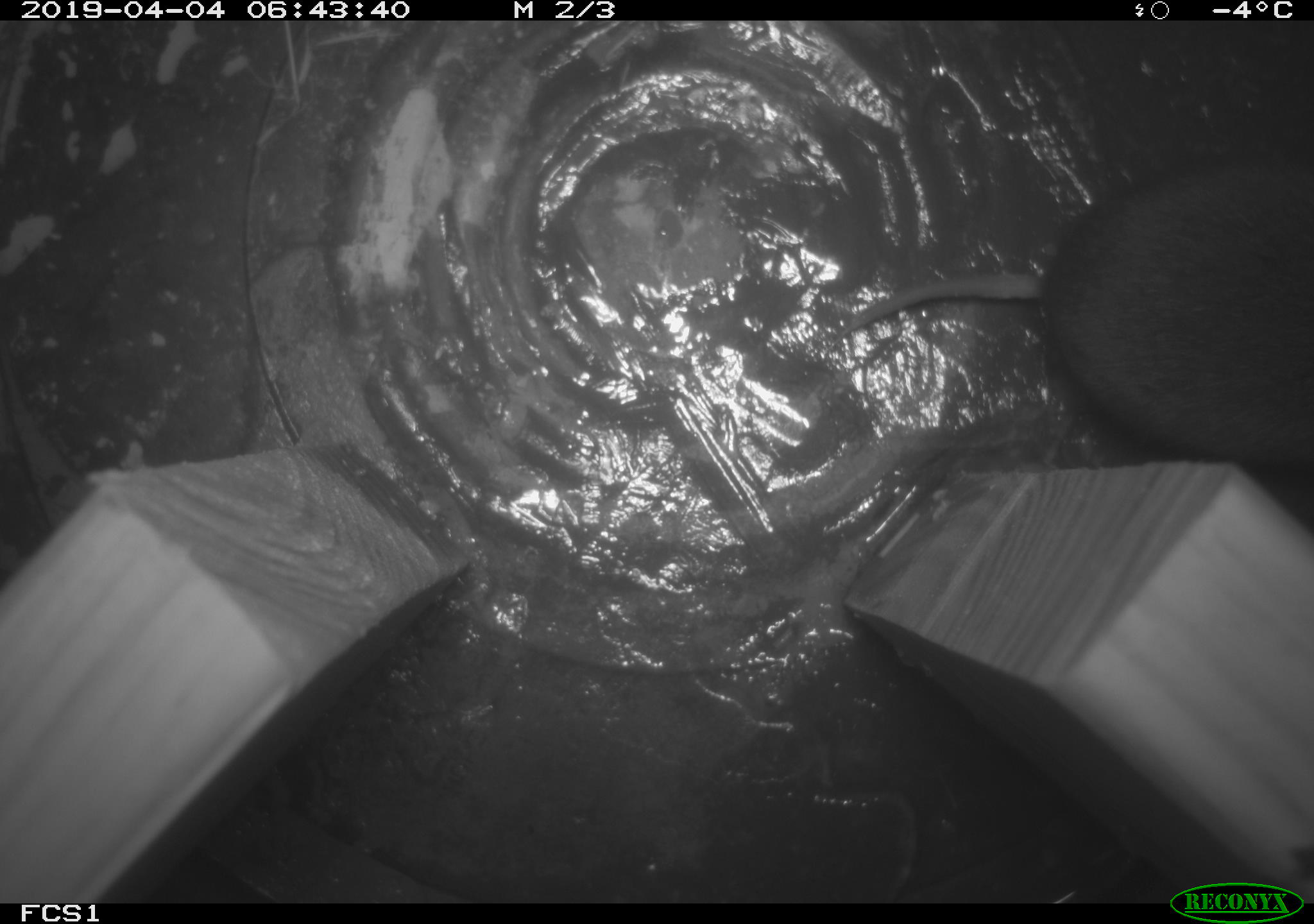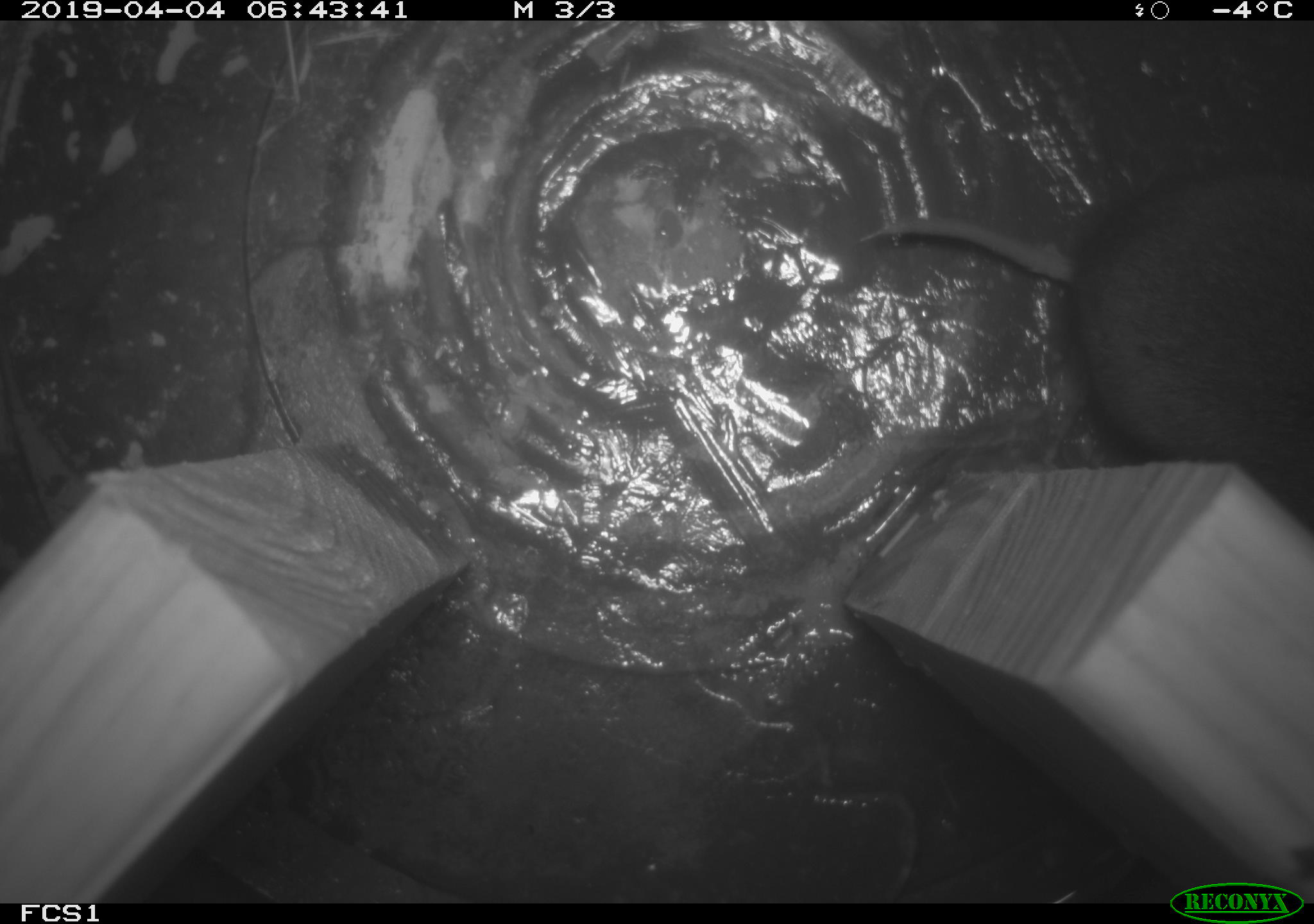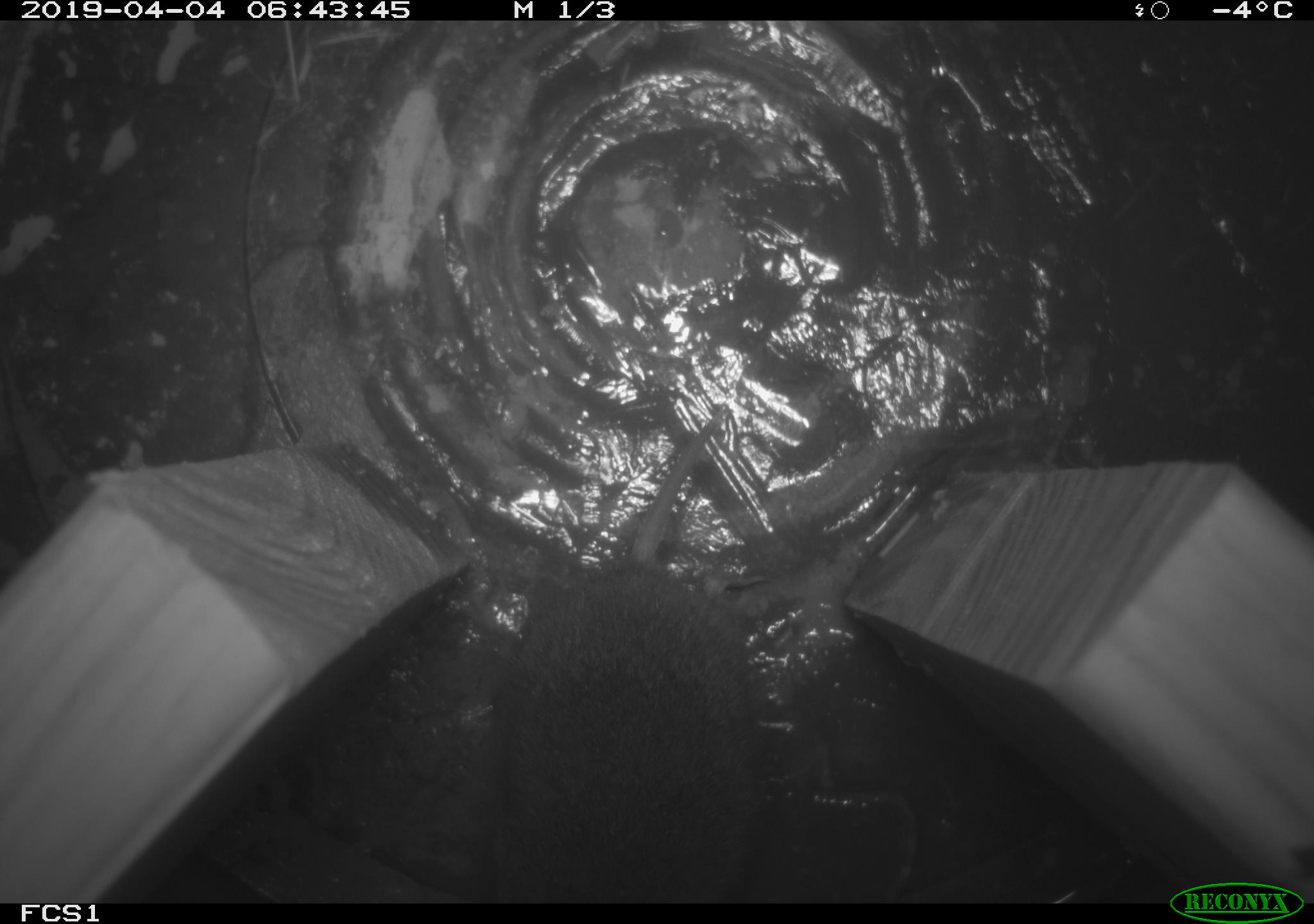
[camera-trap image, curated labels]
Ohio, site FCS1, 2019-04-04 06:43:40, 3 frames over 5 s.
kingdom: Animalia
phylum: Chordata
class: Mammalia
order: Rodentia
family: Cricetidae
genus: Microtus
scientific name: Microtus pennsylvanicus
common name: meadow vole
Meadow vole (Microtus pennsylvanicus).